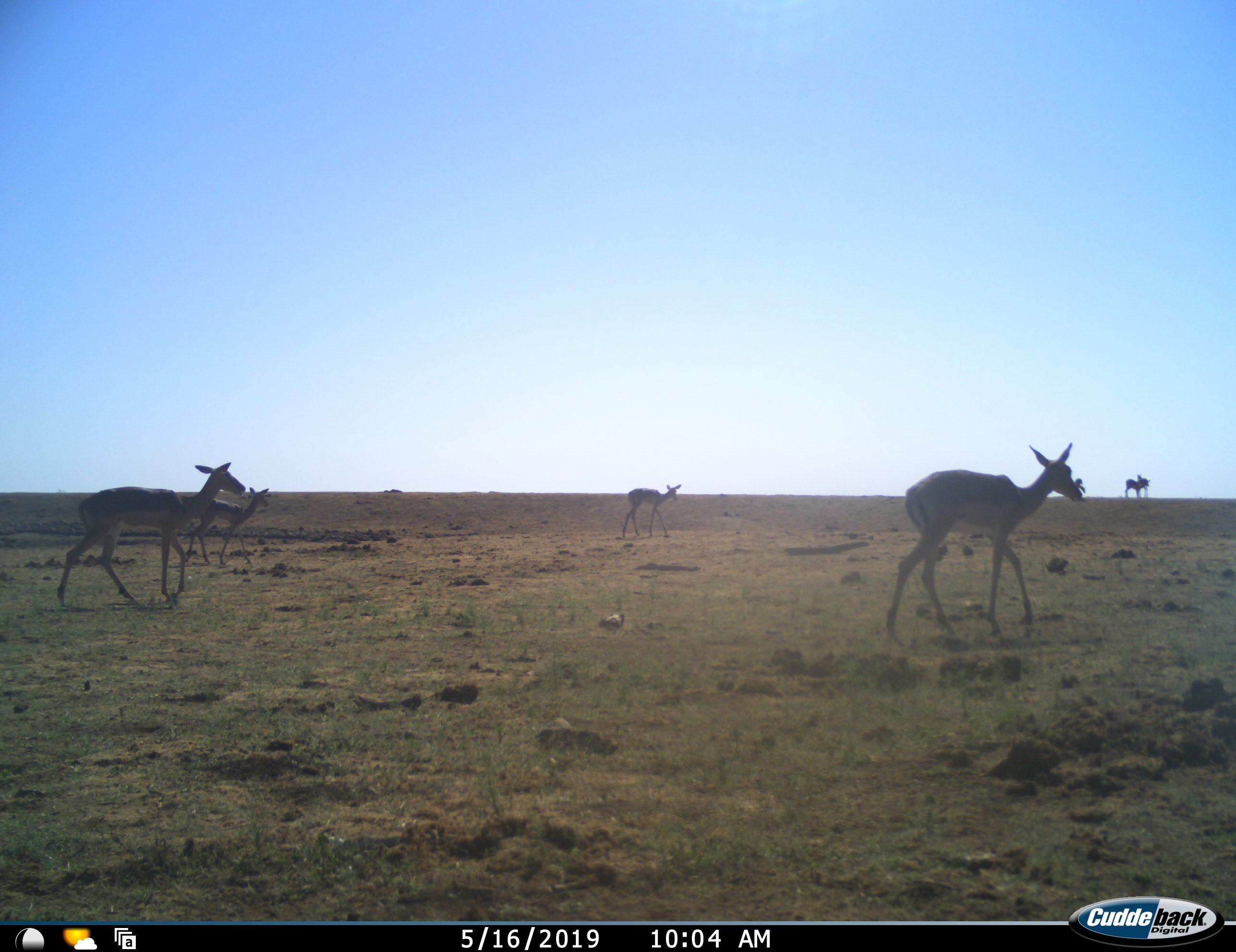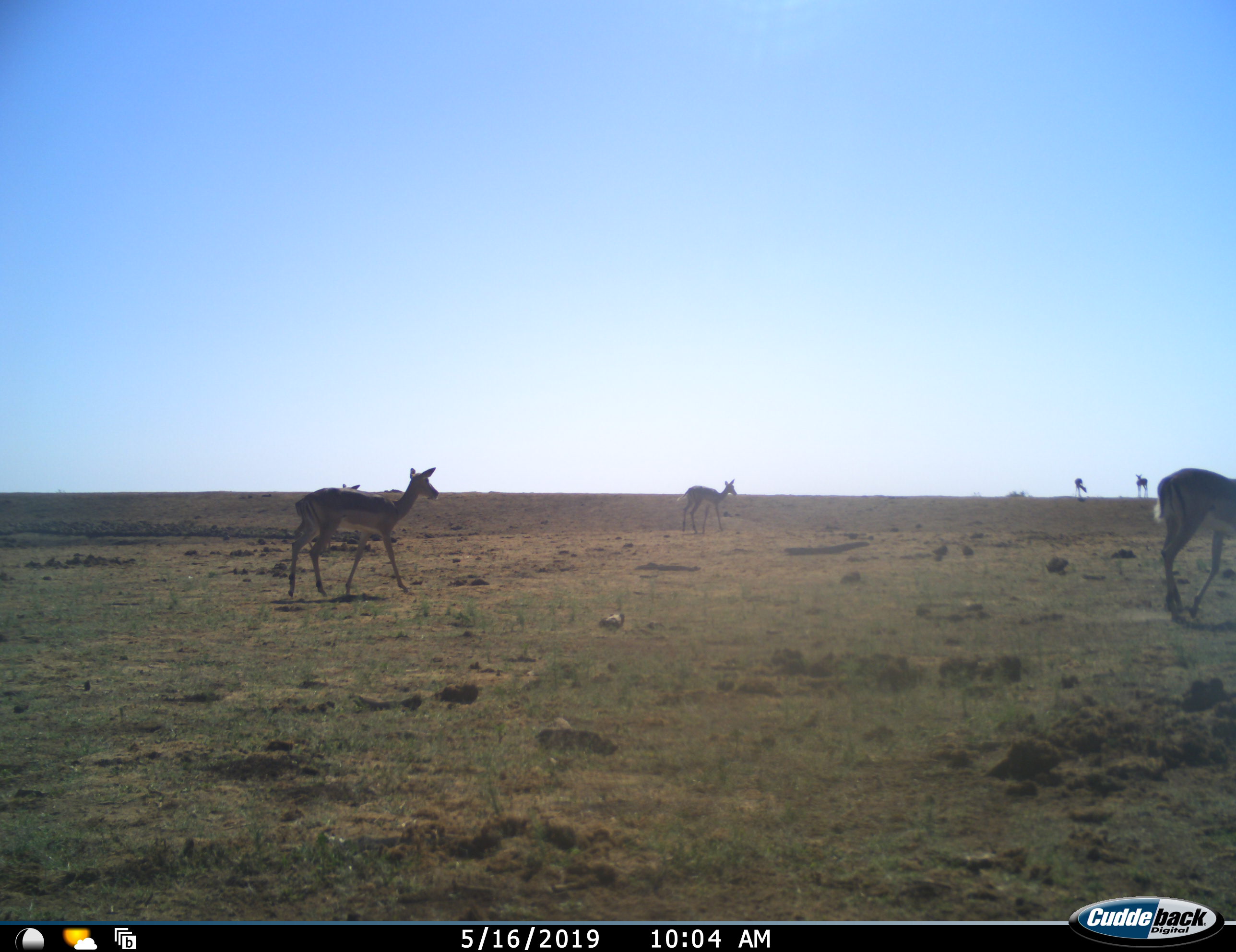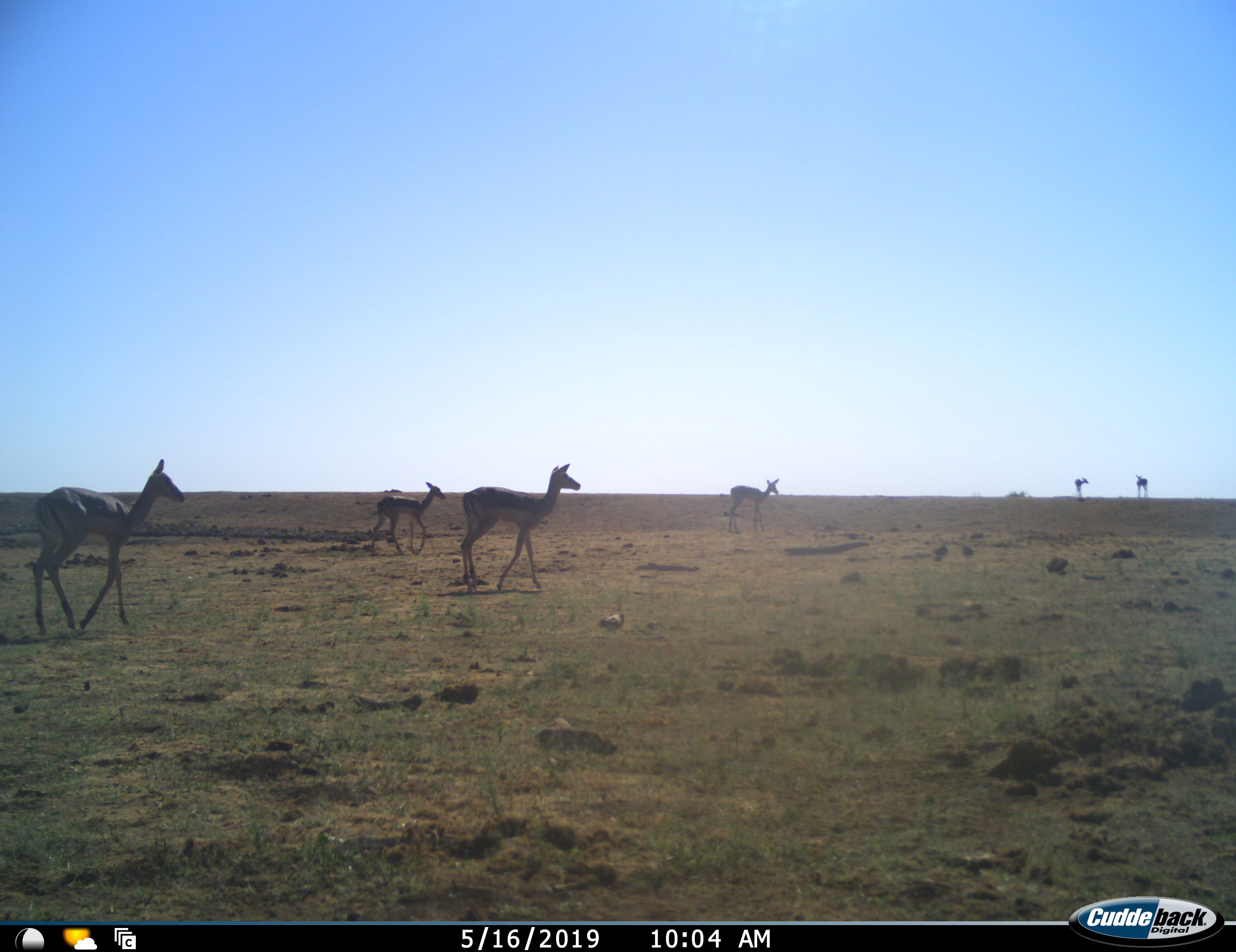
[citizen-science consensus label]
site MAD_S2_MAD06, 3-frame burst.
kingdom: Animalia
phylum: Chordata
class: Mammalia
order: Artiodactyla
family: Bovidae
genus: Aepyceros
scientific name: Aepyceros melampus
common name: impala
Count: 6.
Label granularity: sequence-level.